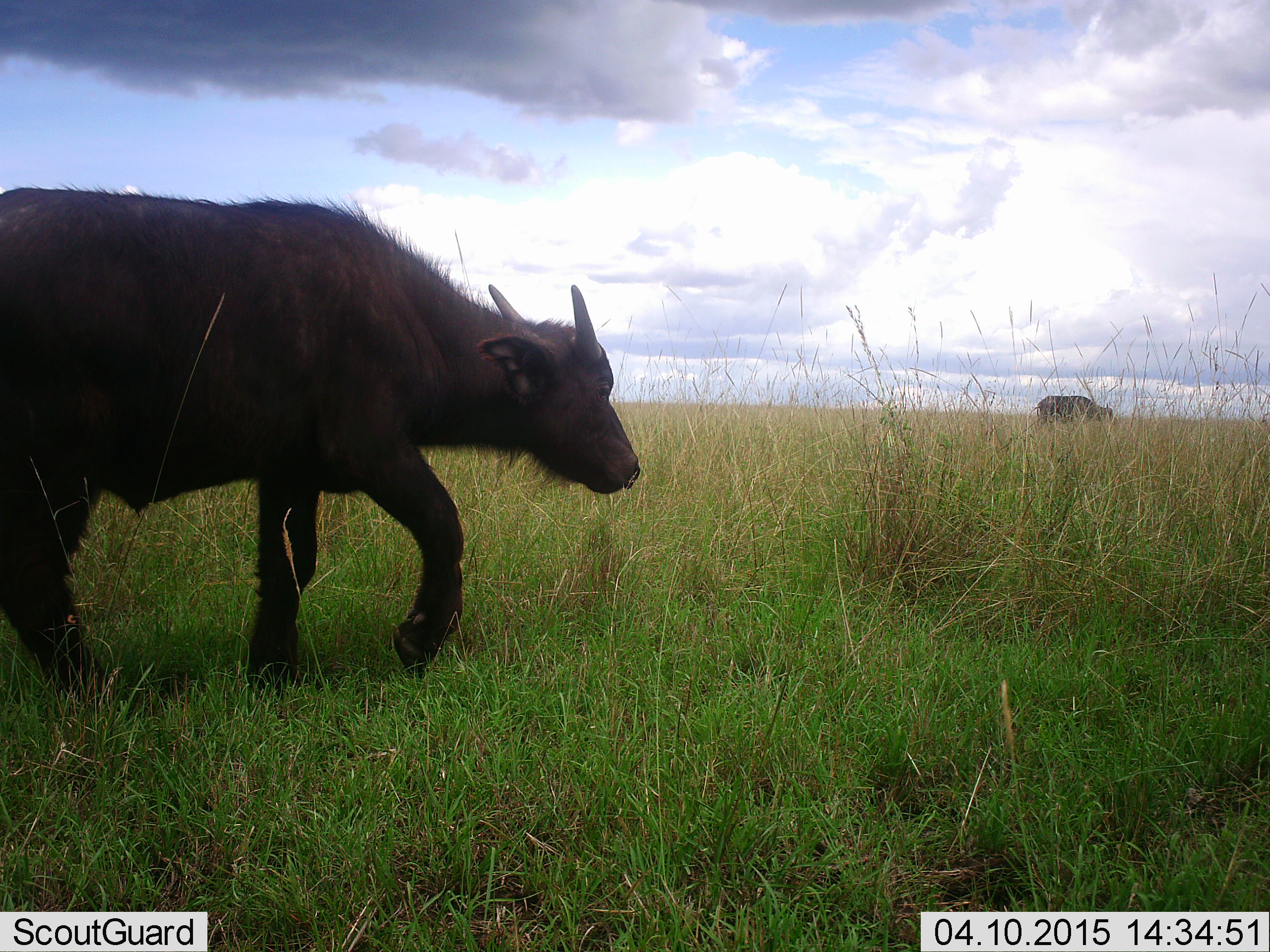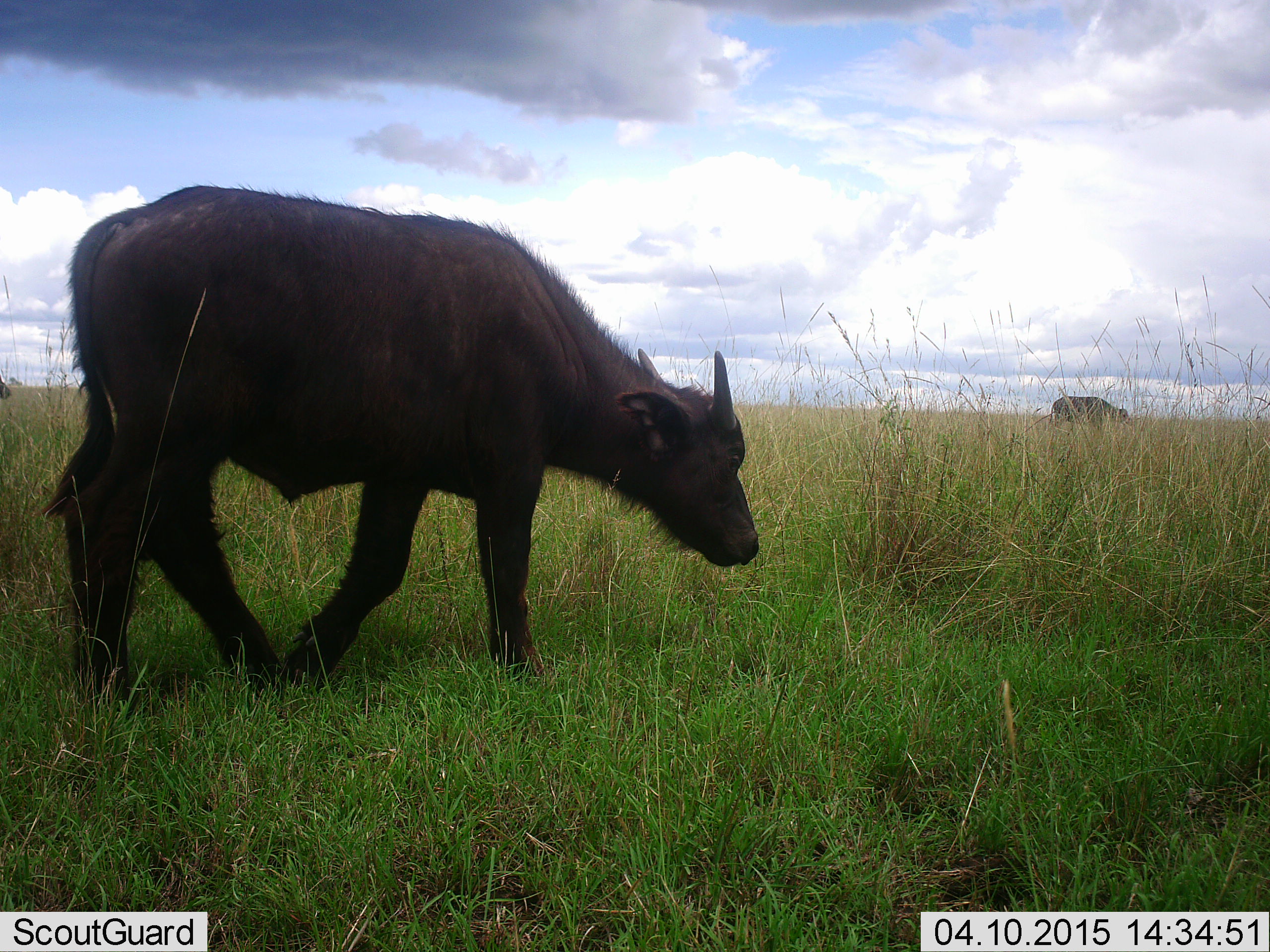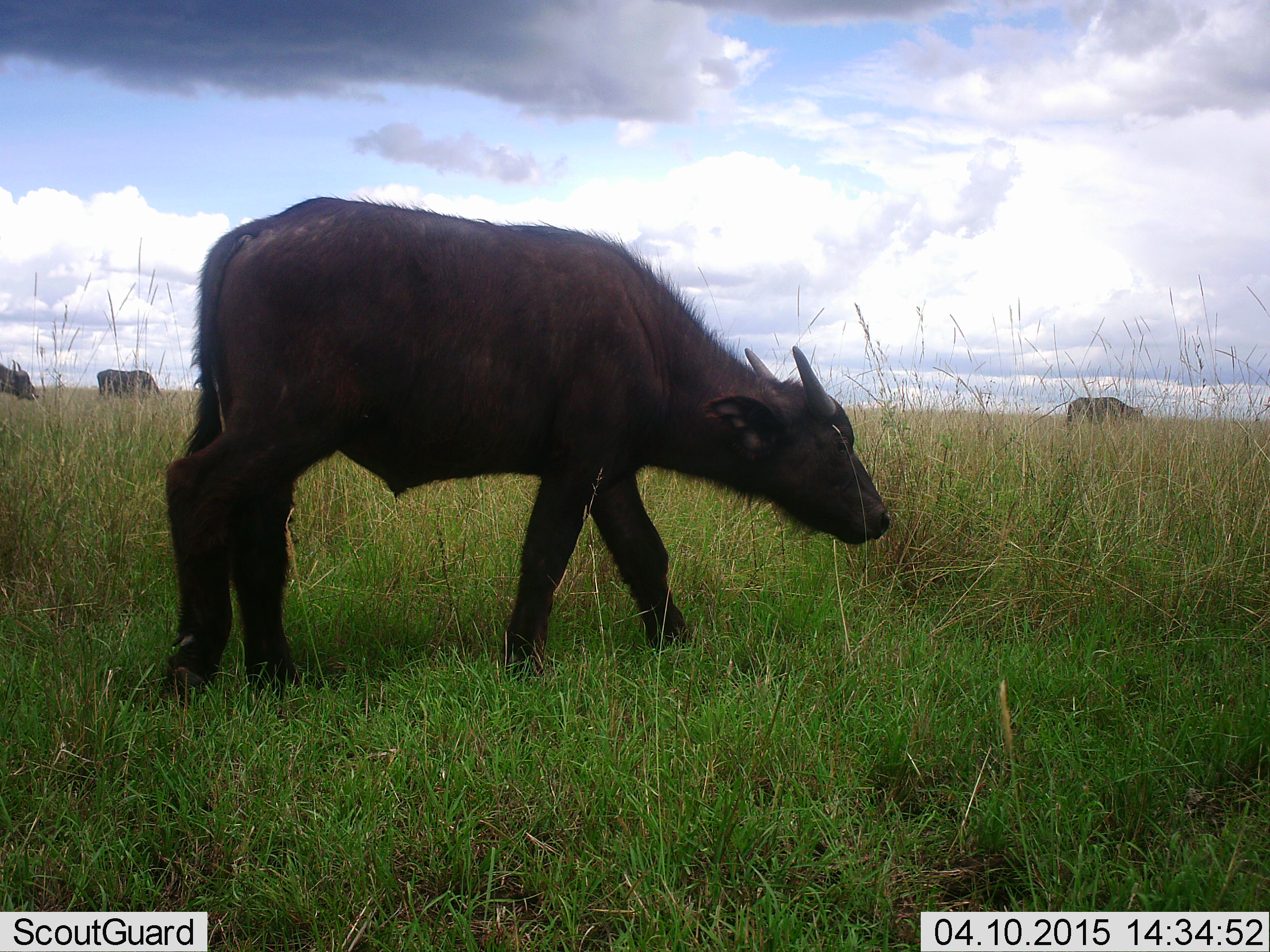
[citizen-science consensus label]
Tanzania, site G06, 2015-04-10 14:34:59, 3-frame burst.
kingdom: Animalia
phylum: Chordata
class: Mammalia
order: Artiodactyla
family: Bovidae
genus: Syncerus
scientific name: Syncerus caffer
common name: cape buffalo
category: buffalo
Buffalo (cape buffalo) (Syncerus caffer), count 4. Behavior (volunteer vote fractions): standing 10%, resting 0%, moving 90%, interacting 0%. Young present (vote fraction): 30%. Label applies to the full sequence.